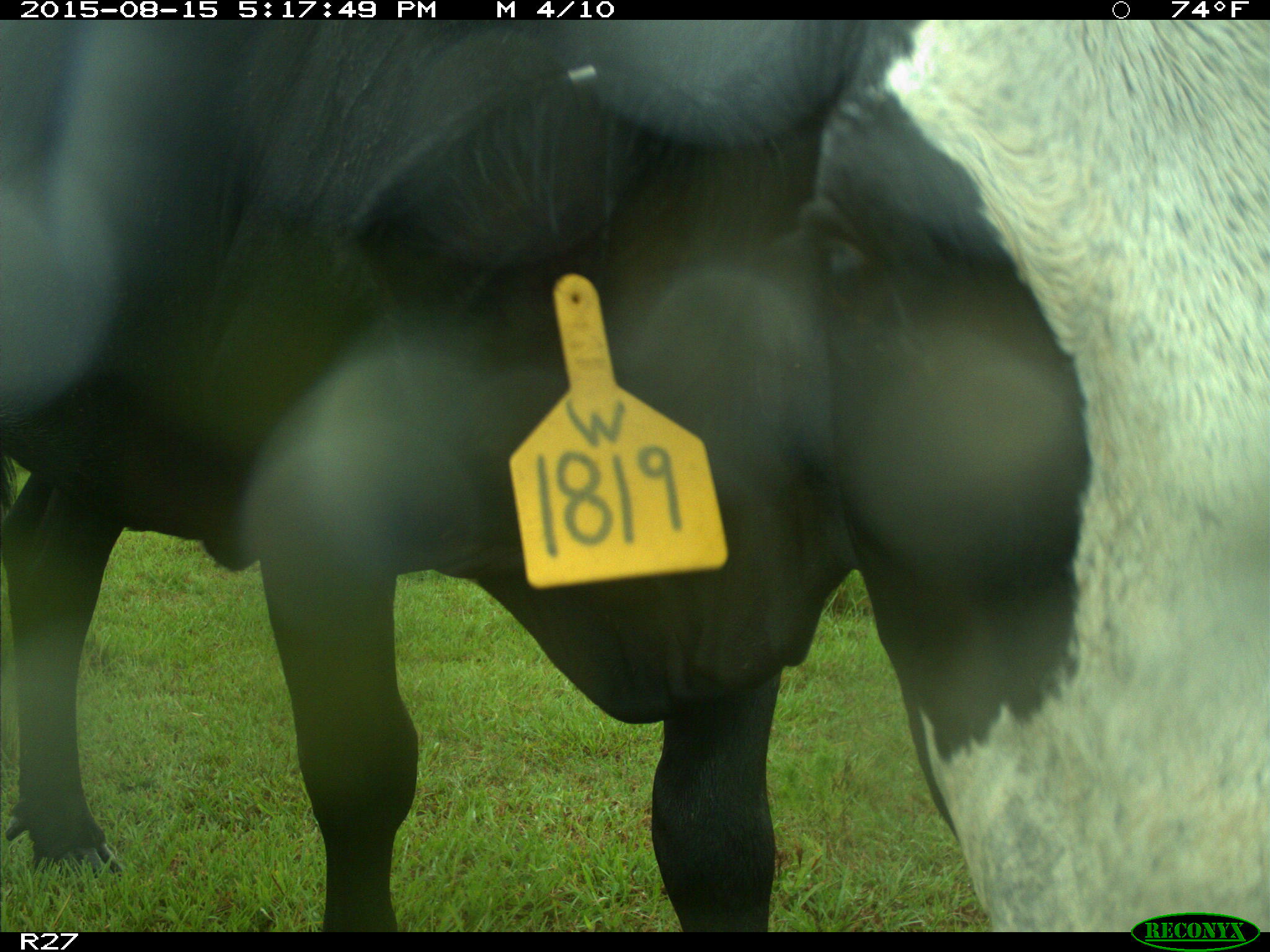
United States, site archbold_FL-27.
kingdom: Animalia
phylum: Chordata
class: Mammalia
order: Artiodactyla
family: Bovidae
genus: Bos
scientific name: Bos taurus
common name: domestic cow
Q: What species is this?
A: Bos taurus (domestic cow).